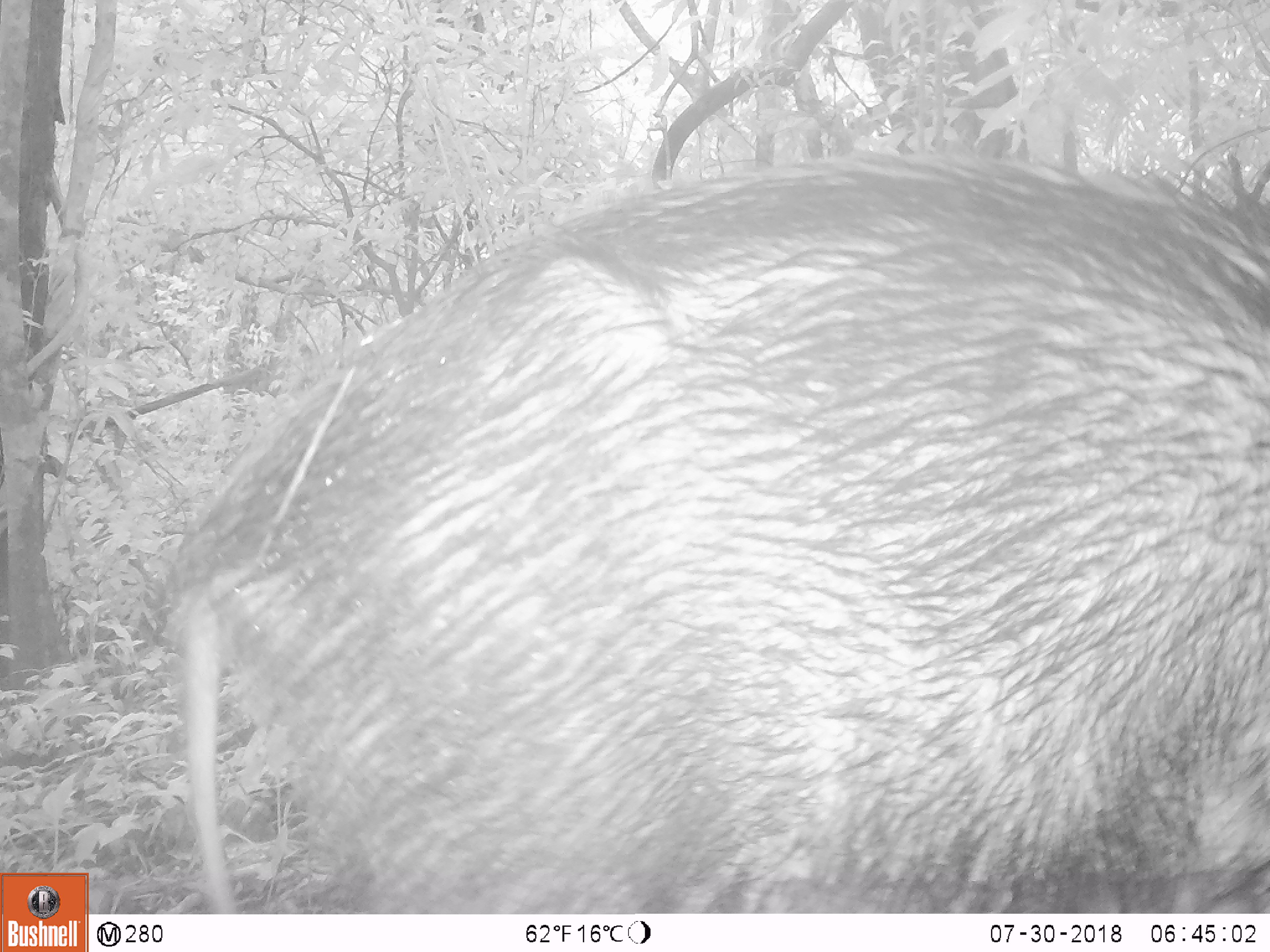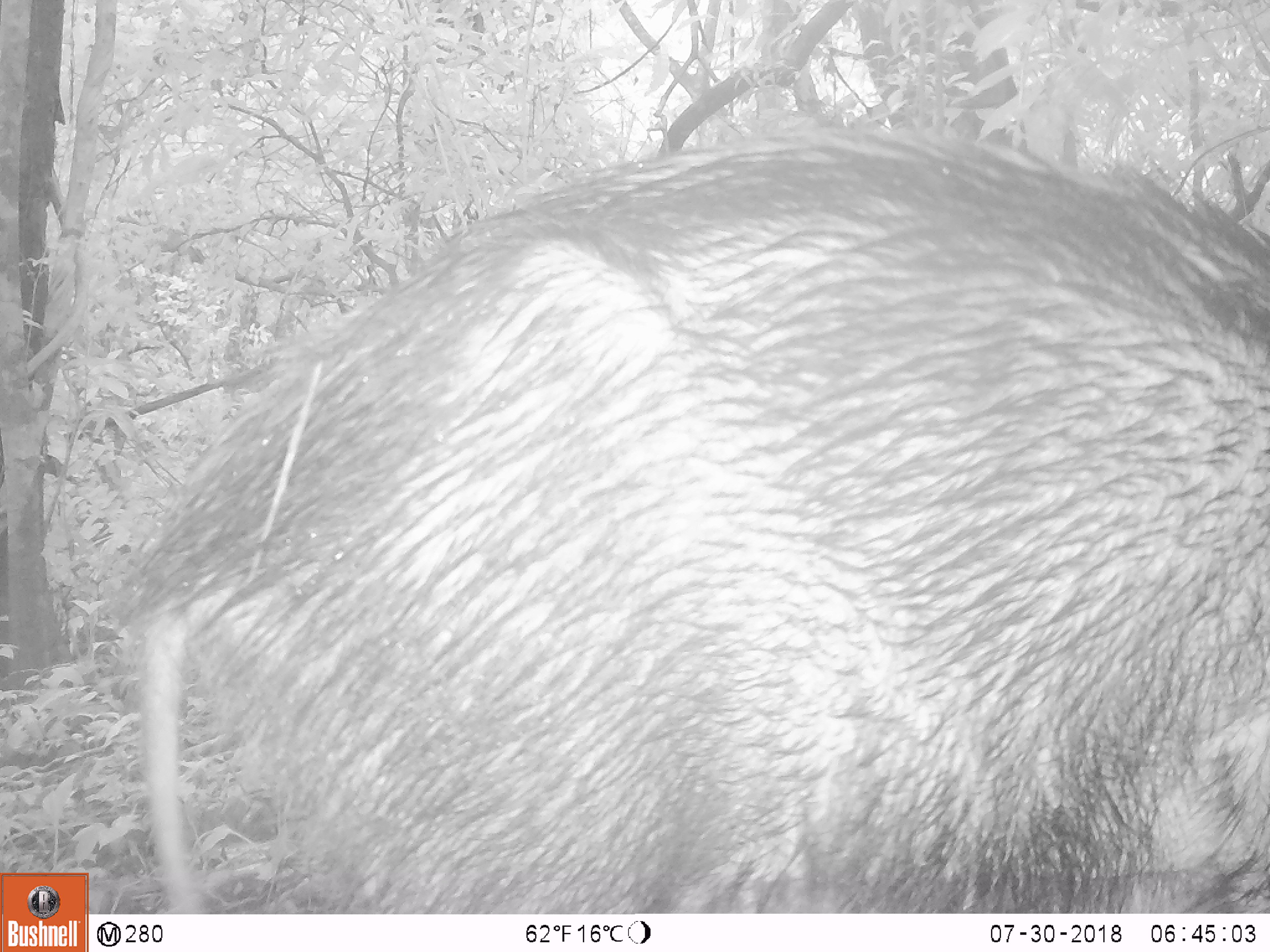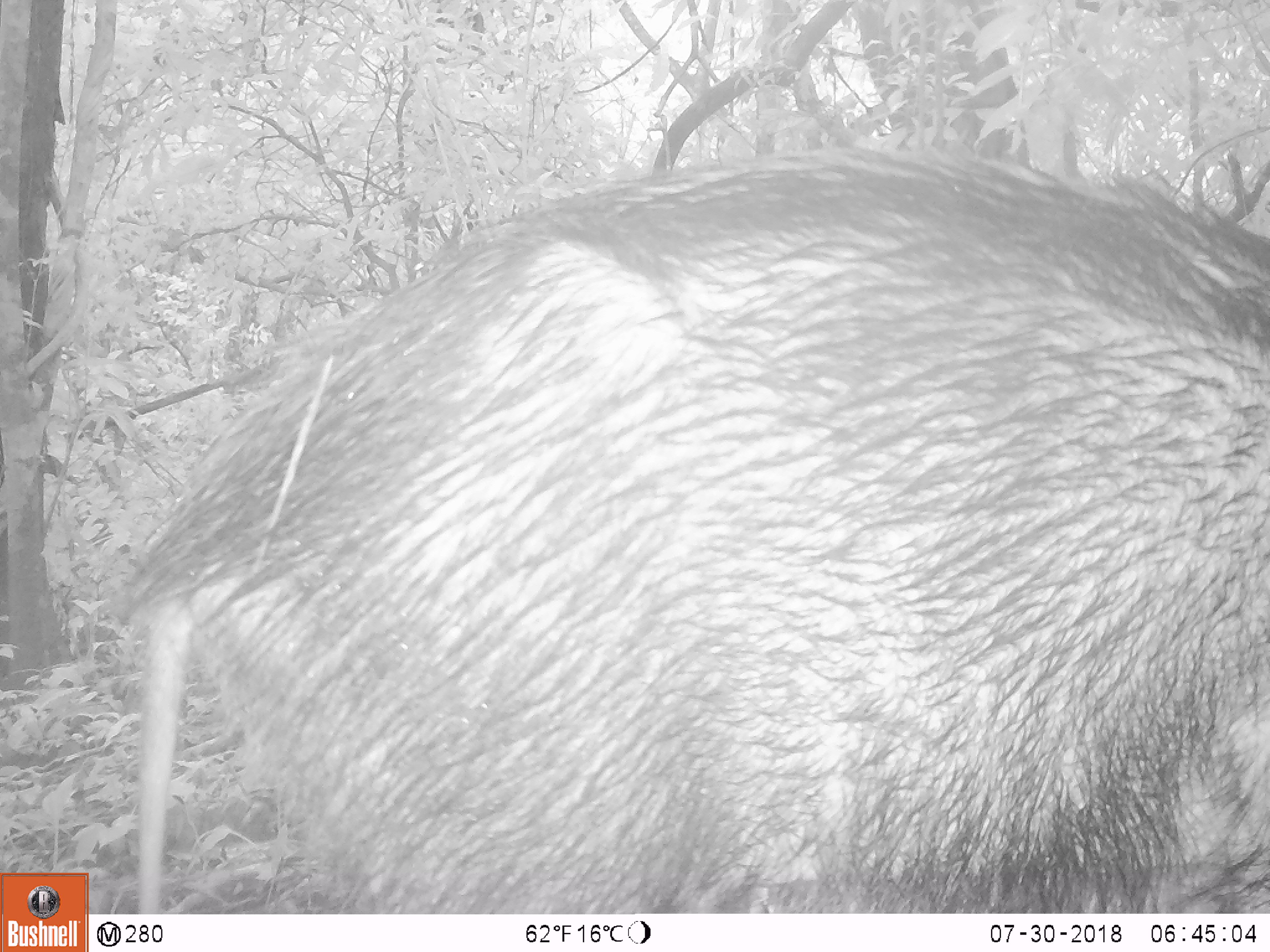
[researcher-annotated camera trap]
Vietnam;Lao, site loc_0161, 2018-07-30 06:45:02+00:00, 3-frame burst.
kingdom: Animalia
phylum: Chordata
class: Mammalia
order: Artiodactyla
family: Suidae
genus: Sus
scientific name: Sus scrofa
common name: eurasian wild pig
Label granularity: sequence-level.